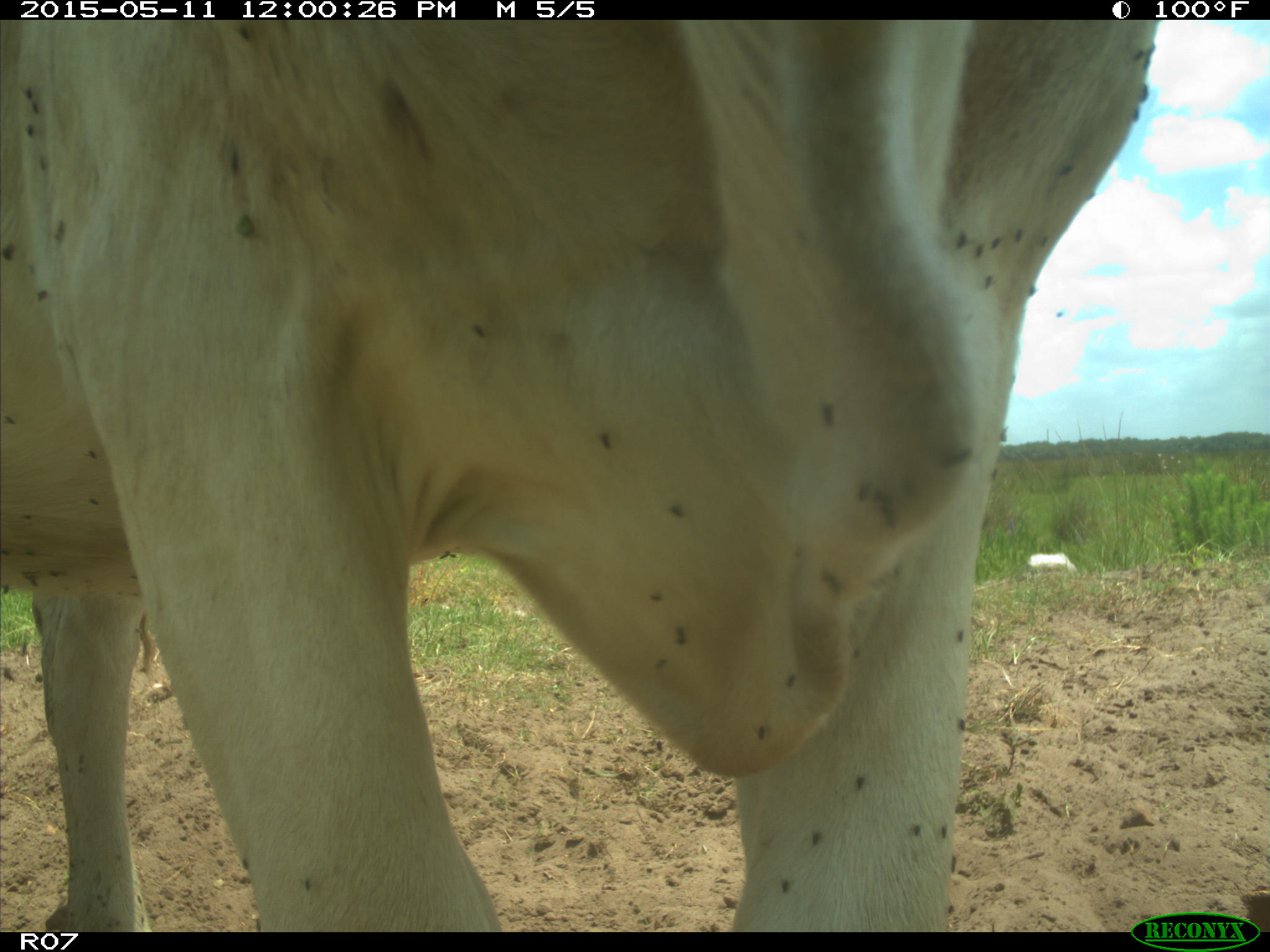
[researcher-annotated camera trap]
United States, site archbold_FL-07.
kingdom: Animalia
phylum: Chordata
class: Mammalia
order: Artiodactyla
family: Bovidae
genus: Bos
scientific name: Bos taurus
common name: domestic cow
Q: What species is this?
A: Bos taurus (domestic cow).